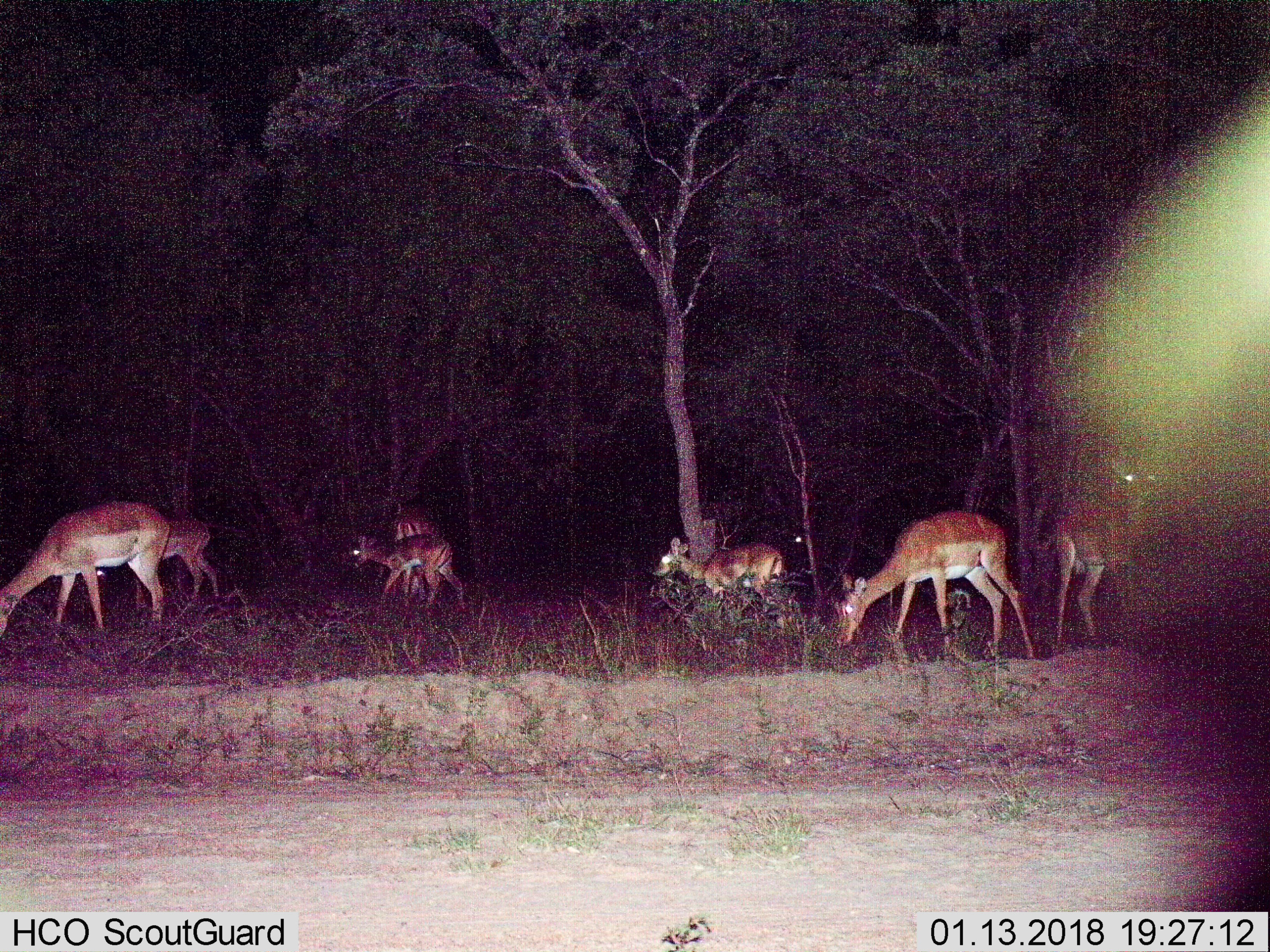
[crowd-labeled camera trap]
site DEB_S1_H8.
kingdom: Animalia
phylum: Chordata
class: Mammalia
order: Artiodactyla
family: Bovidae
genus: Aepyceros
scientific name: Aepyceros melampus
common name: impala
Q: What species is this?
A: Impala (Aepyceros melampus).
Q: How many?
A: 7.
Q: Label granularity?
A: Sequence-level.